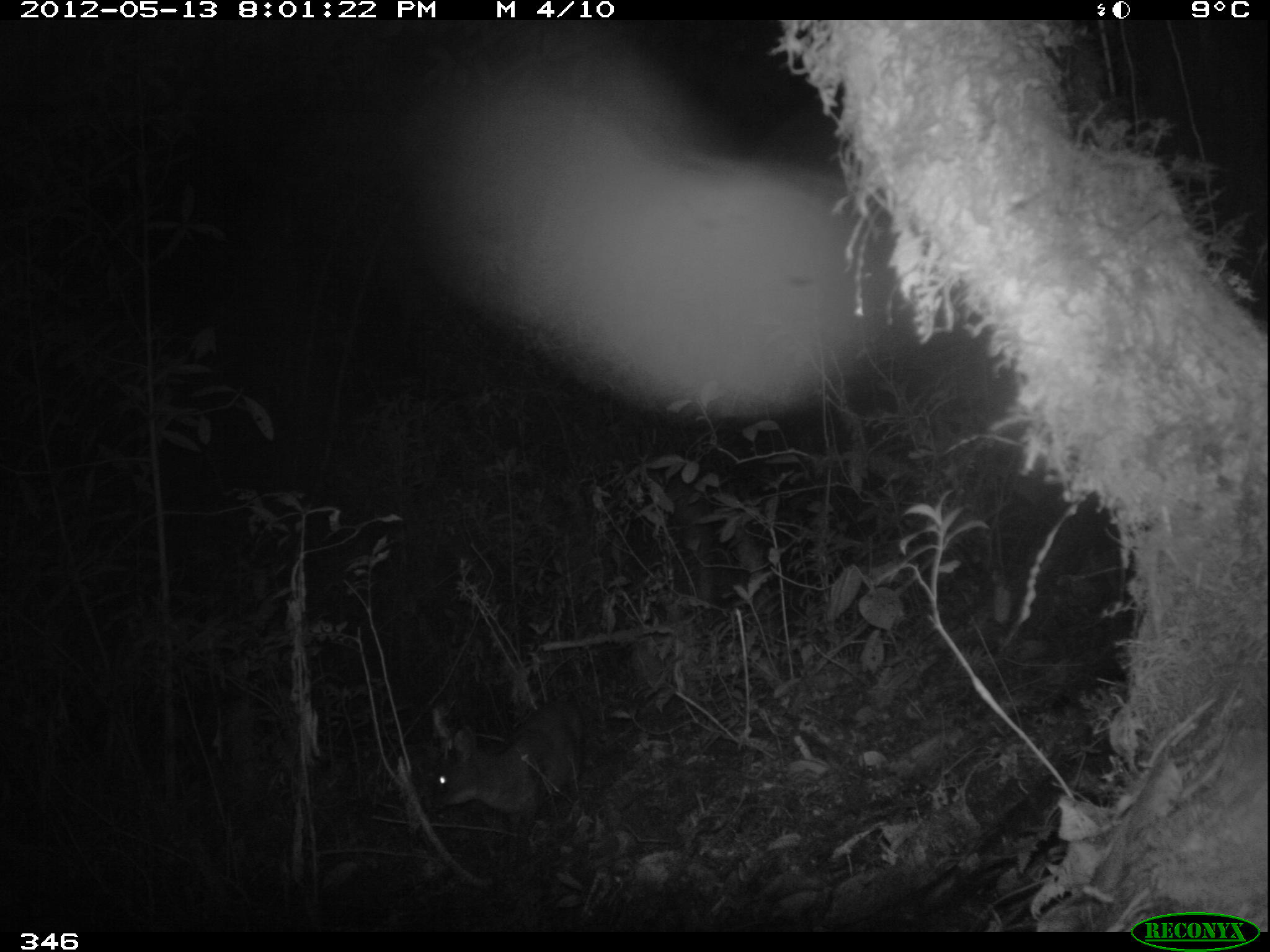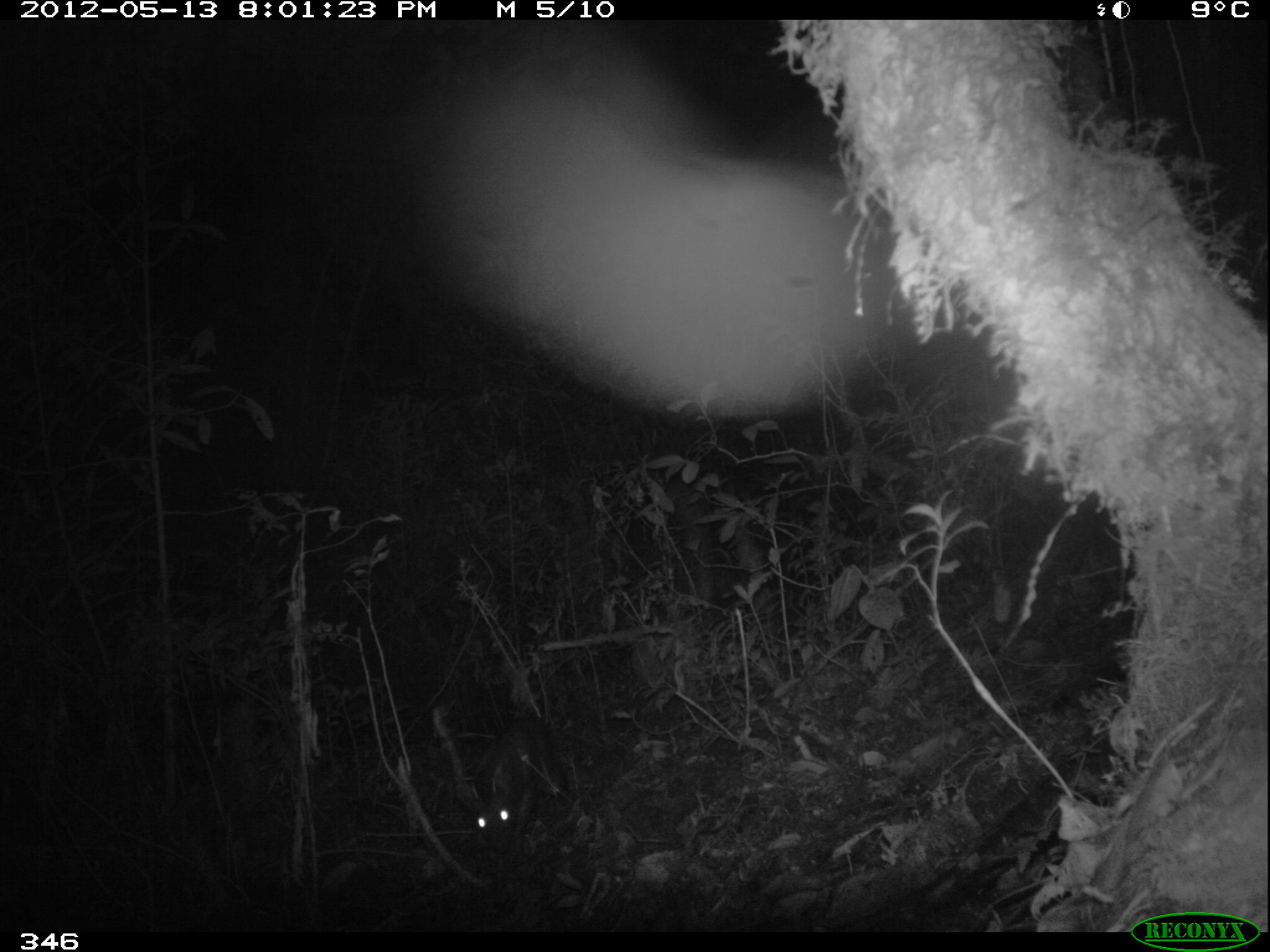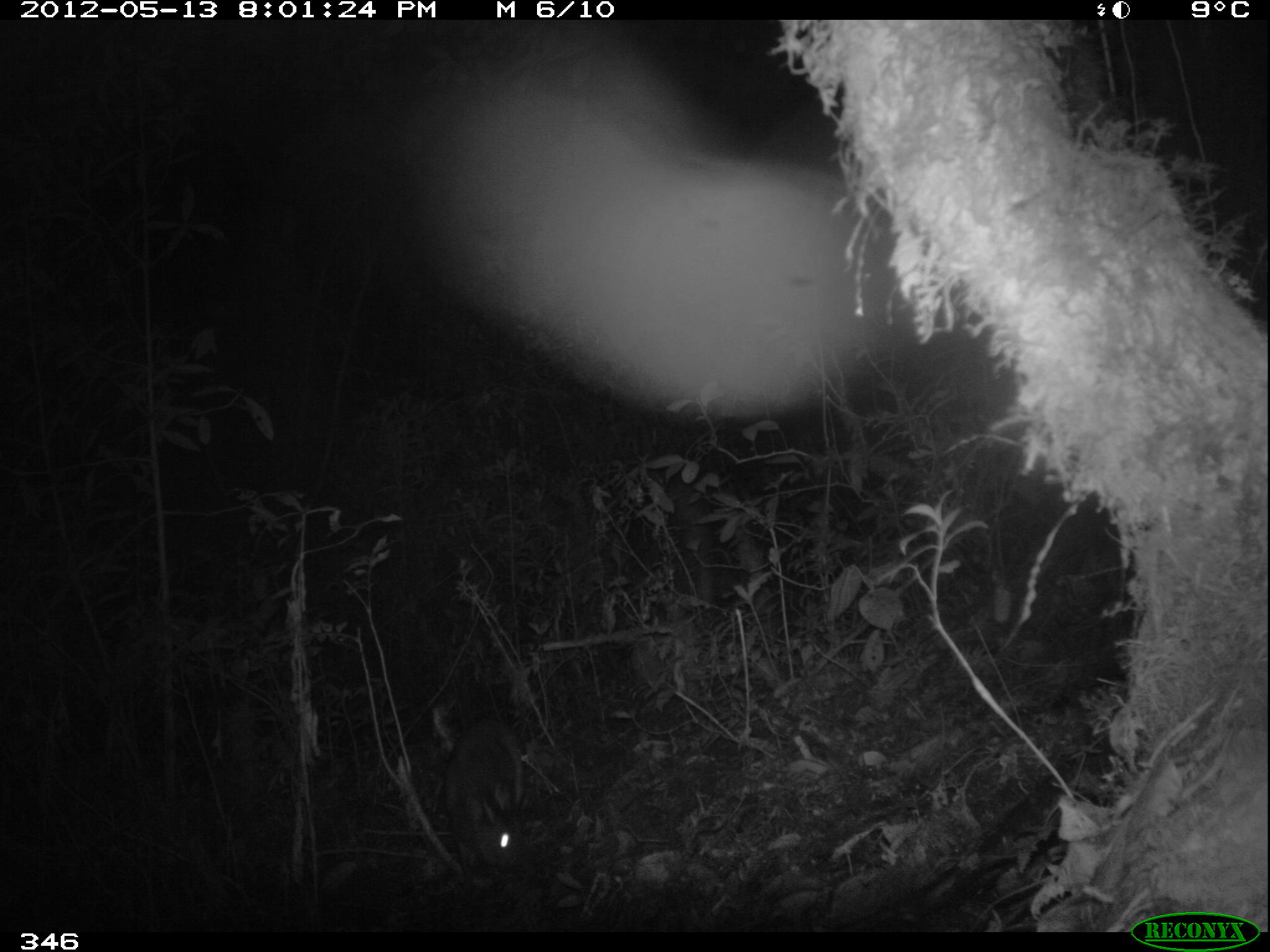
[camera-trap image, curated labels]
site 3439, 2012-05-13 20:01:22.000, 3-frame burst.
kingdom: Animalia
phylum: Chordata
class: Mammalia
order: Artiodactyla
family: Cervidae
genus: Mazama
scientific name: Mazama chunyi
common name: dwarf brocket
Mazama chunyi (dwarf brocket).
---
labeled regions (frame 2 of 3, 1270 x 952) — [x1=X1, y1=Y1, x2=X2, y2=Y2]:
mazama chunyi: [x1=469, y1=722, x2=562, y2=864]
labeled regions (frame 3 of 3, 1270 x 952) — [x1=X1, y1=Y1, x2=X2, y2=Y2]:
mazama chunyi: [x1=441, y1=716, x2=526, y2=892]